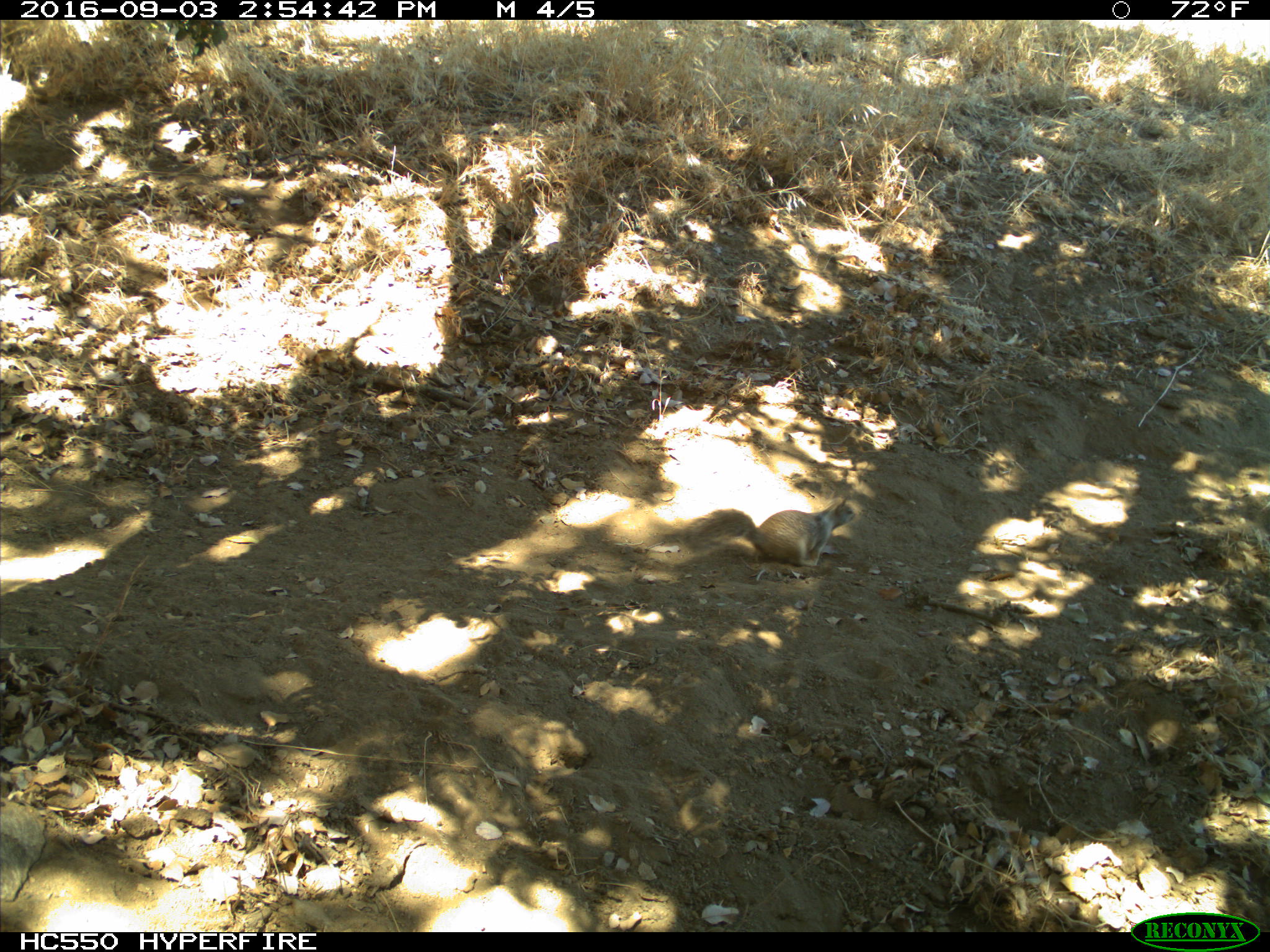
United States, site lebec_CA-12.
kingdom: Animalia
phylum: Chordata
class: Mammalia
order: Rodentia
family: Sciuridae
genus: Otospermophilus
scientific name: Otospermophilus beecheyi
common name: california ground squirrel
Otospermophilus beecheyi (california ground squirrel).